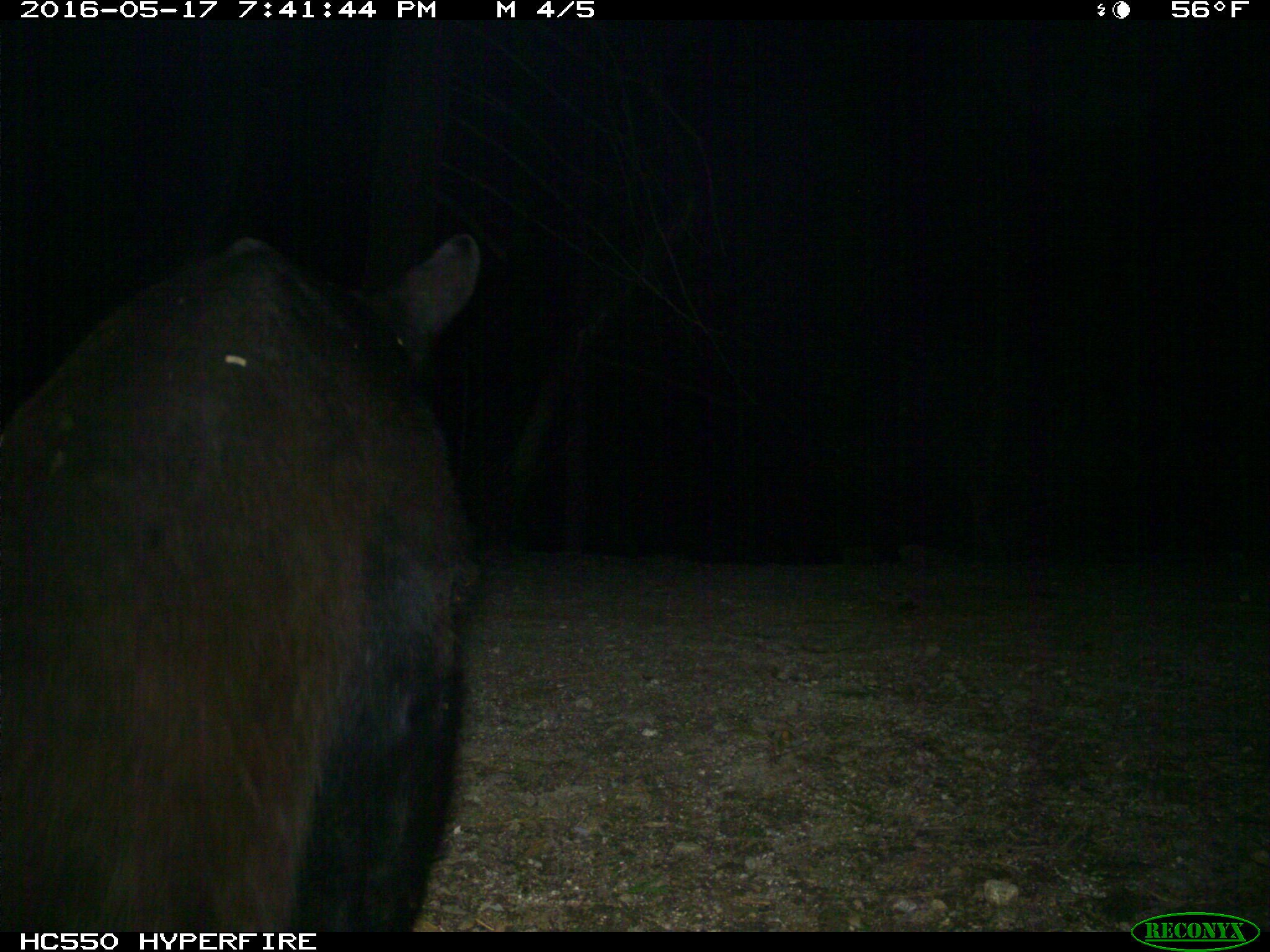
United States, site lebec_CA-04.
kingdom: Animalia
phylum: Chordata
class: Mammalia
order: Carnivora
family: Ursidae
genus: Ursus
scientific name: Ursus americanus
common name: american black bear